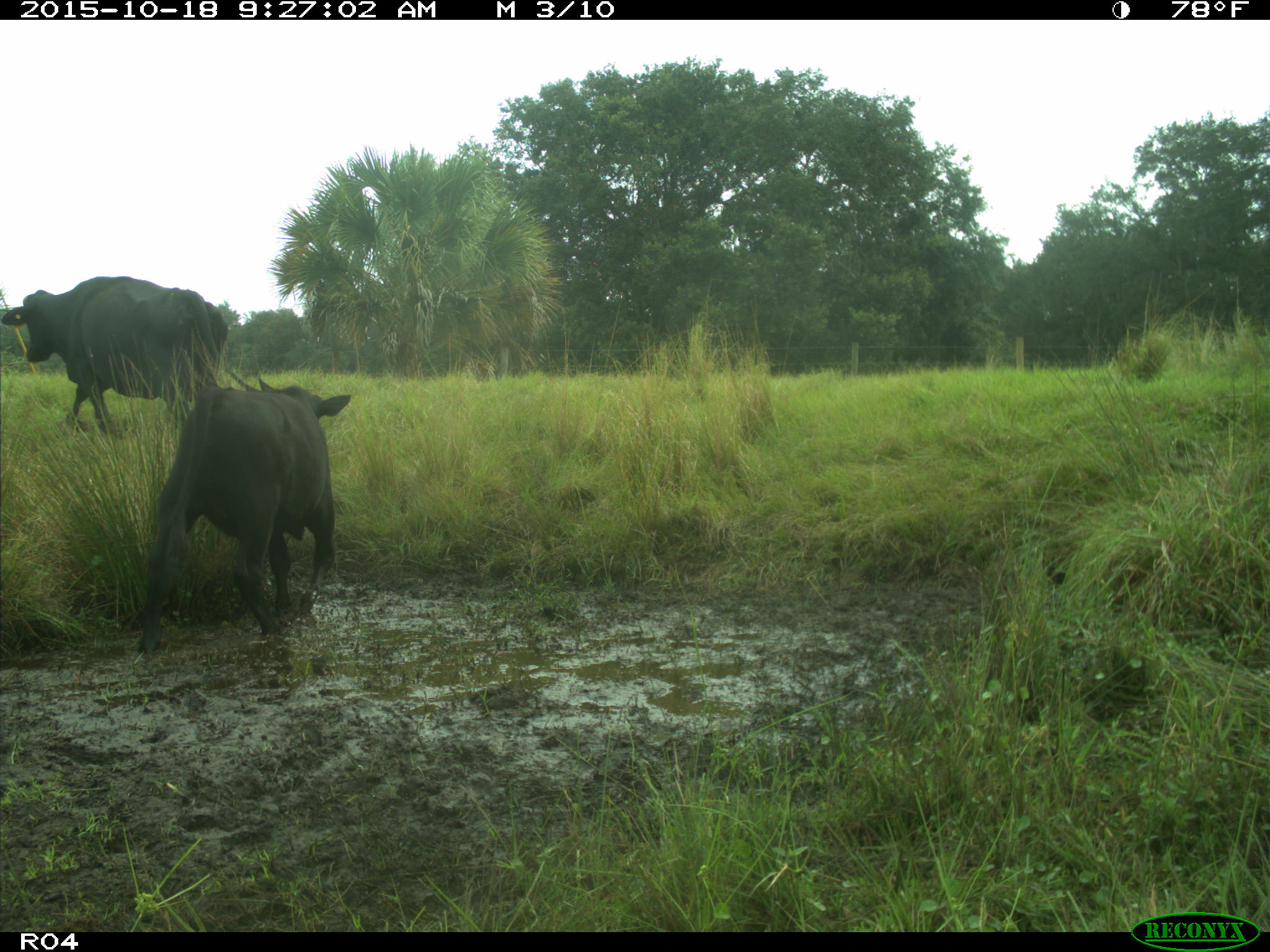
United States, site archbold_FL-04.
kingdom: Animalia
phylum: Chordata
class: Mammalia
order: Artiodactyla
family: Bovidae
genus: Bos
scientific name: Bos taurus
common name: domestic cow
Bos taurus (domestic cow).